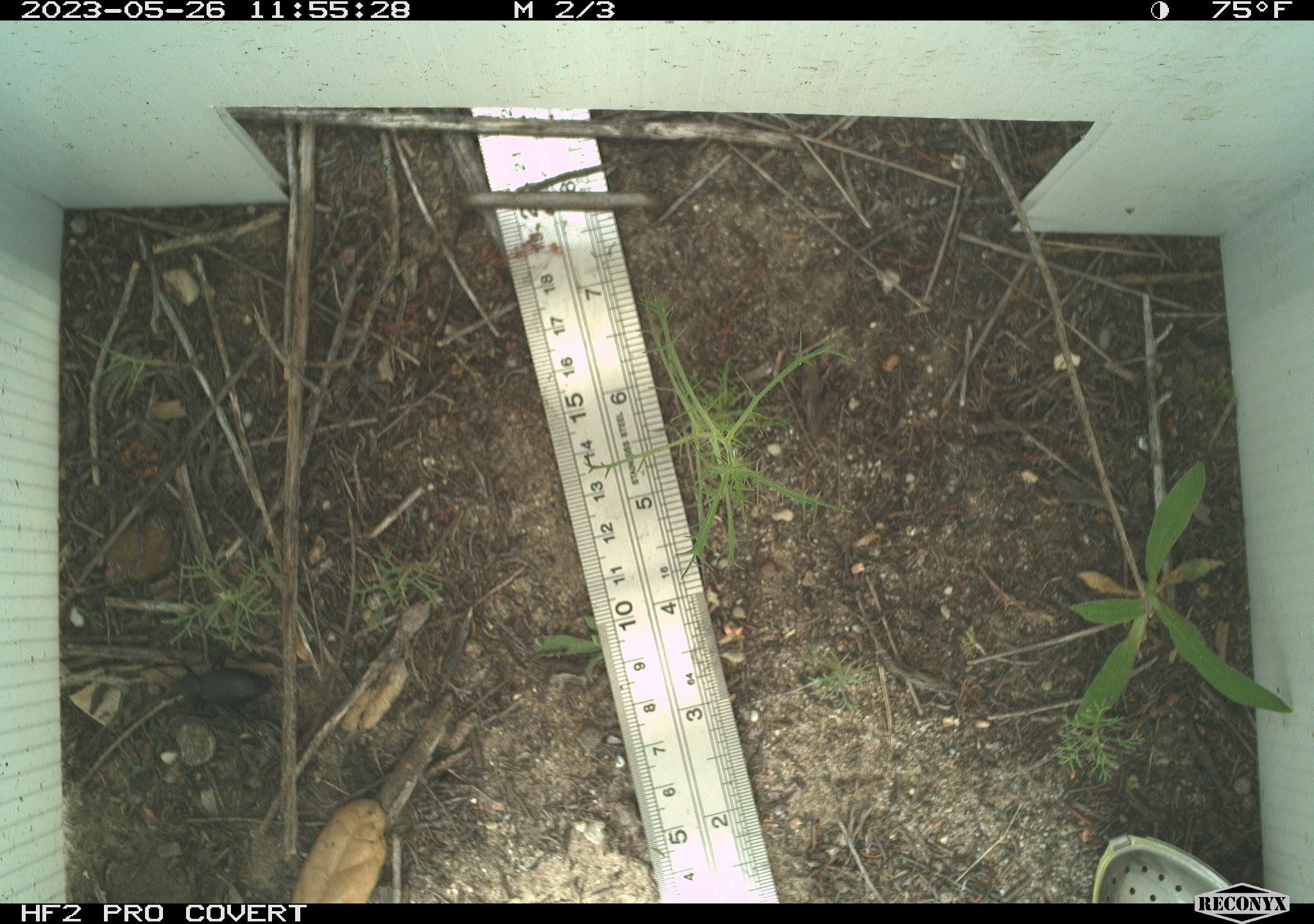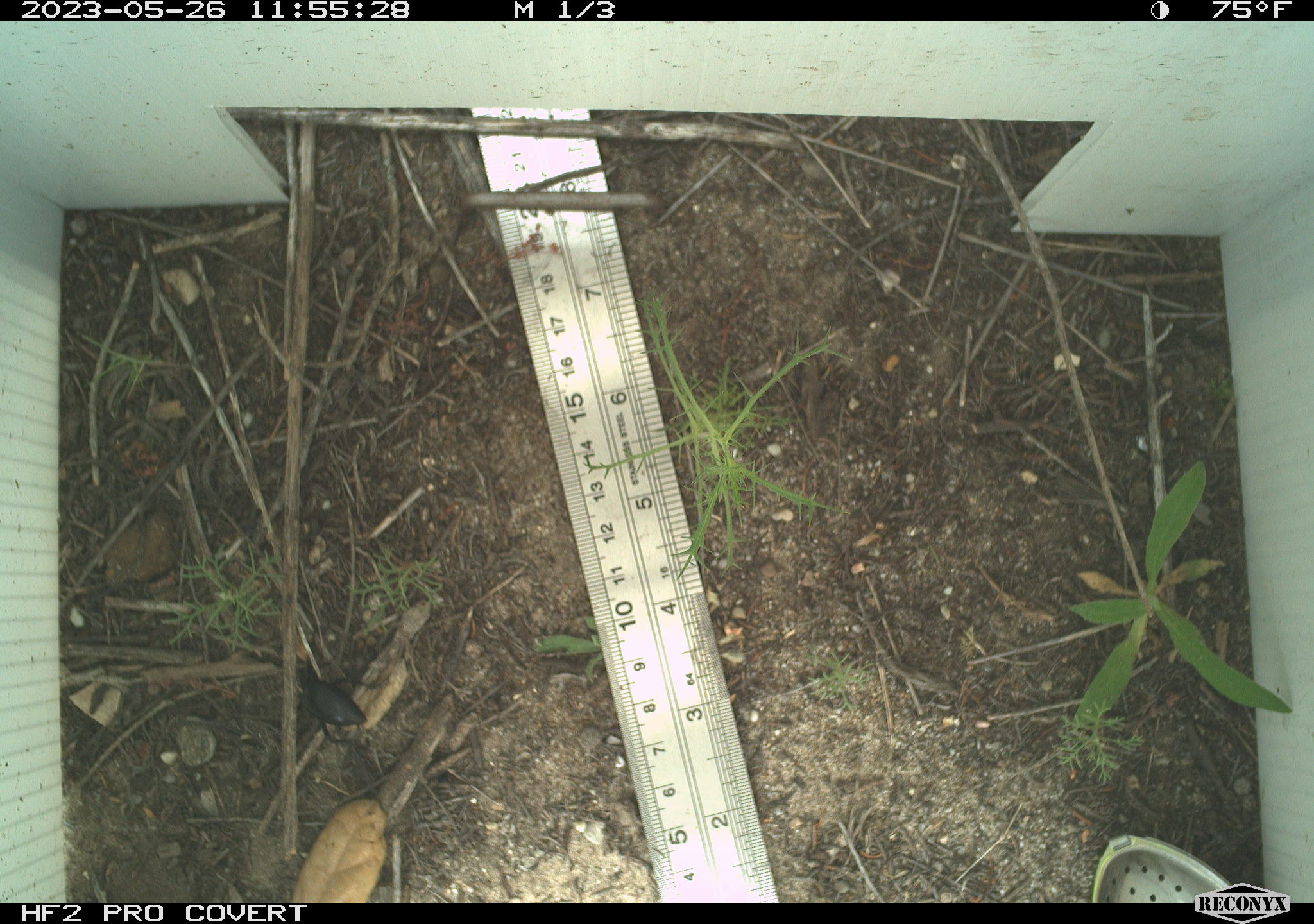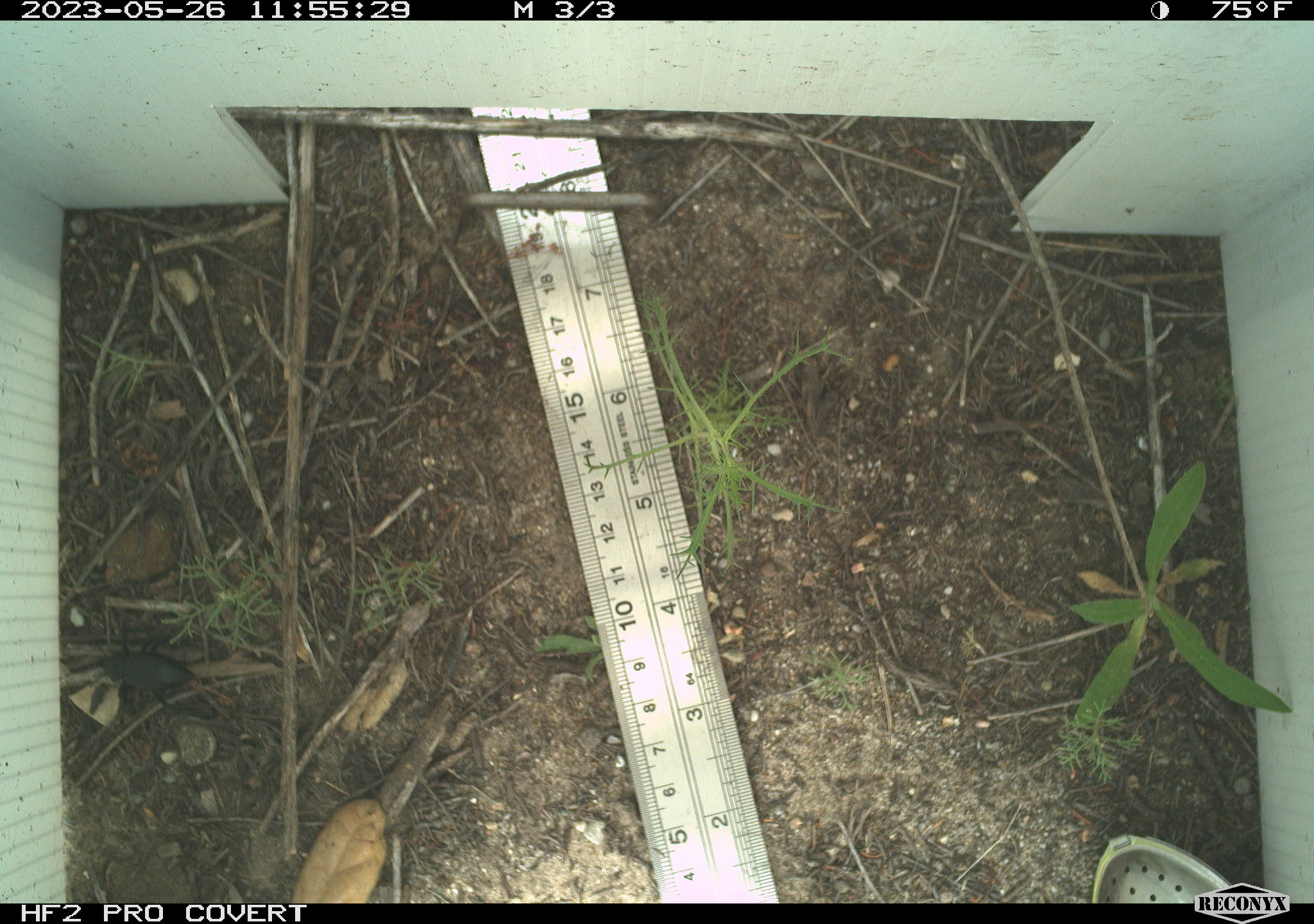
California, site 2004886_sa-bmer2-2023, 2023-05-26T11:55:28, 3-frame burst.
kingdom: Animalia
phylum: Arthropoda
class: Insecta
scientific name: Insecta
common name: insect